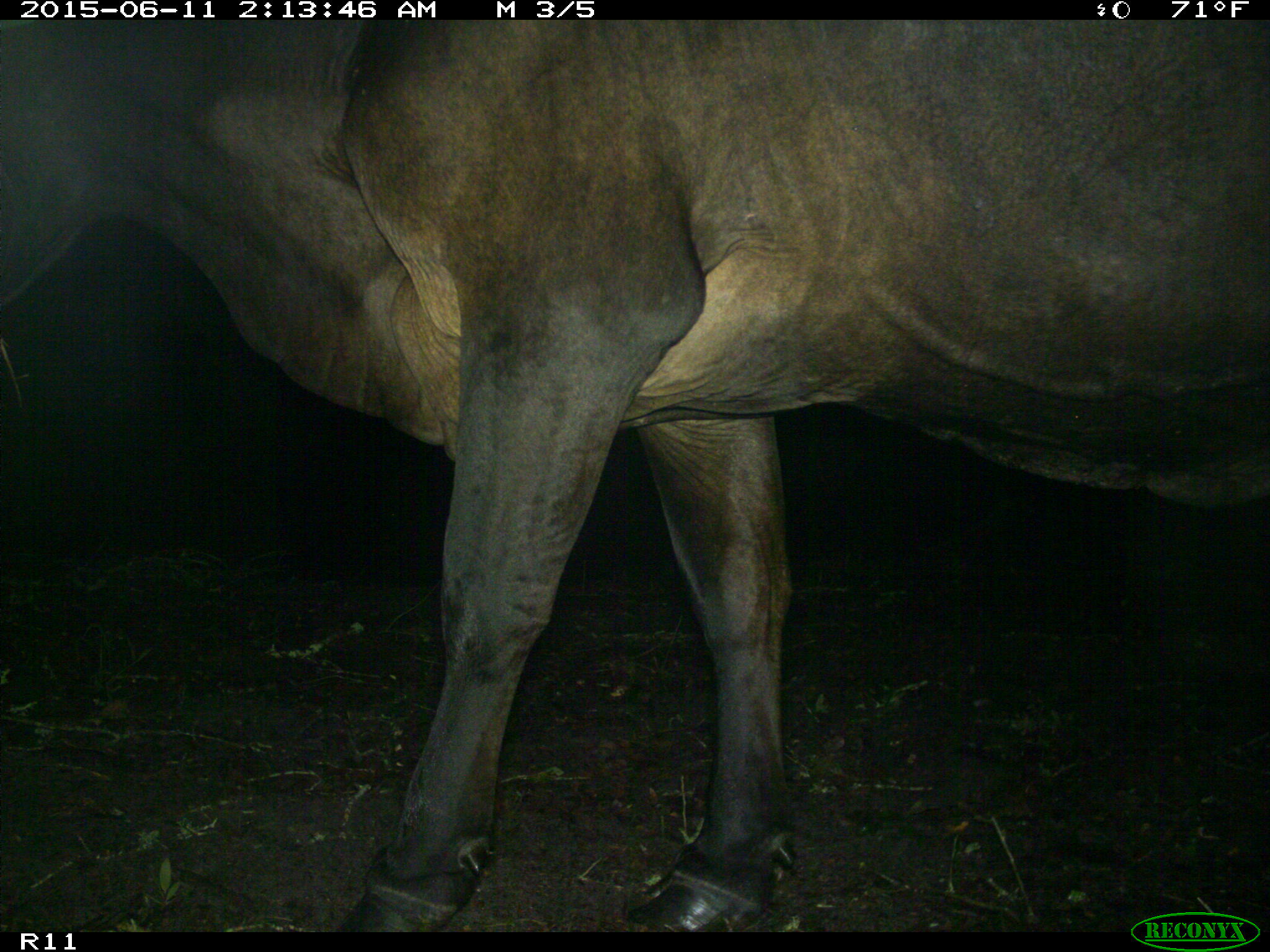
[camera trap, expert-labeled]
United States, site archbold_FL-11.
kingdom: Animalia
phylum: Chordata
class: Mammalia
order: Artiodactyla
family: Bovidae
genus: Bos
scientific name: Bos taurus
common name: domestic cow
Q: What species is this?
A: Bos taurus (domestic cow).